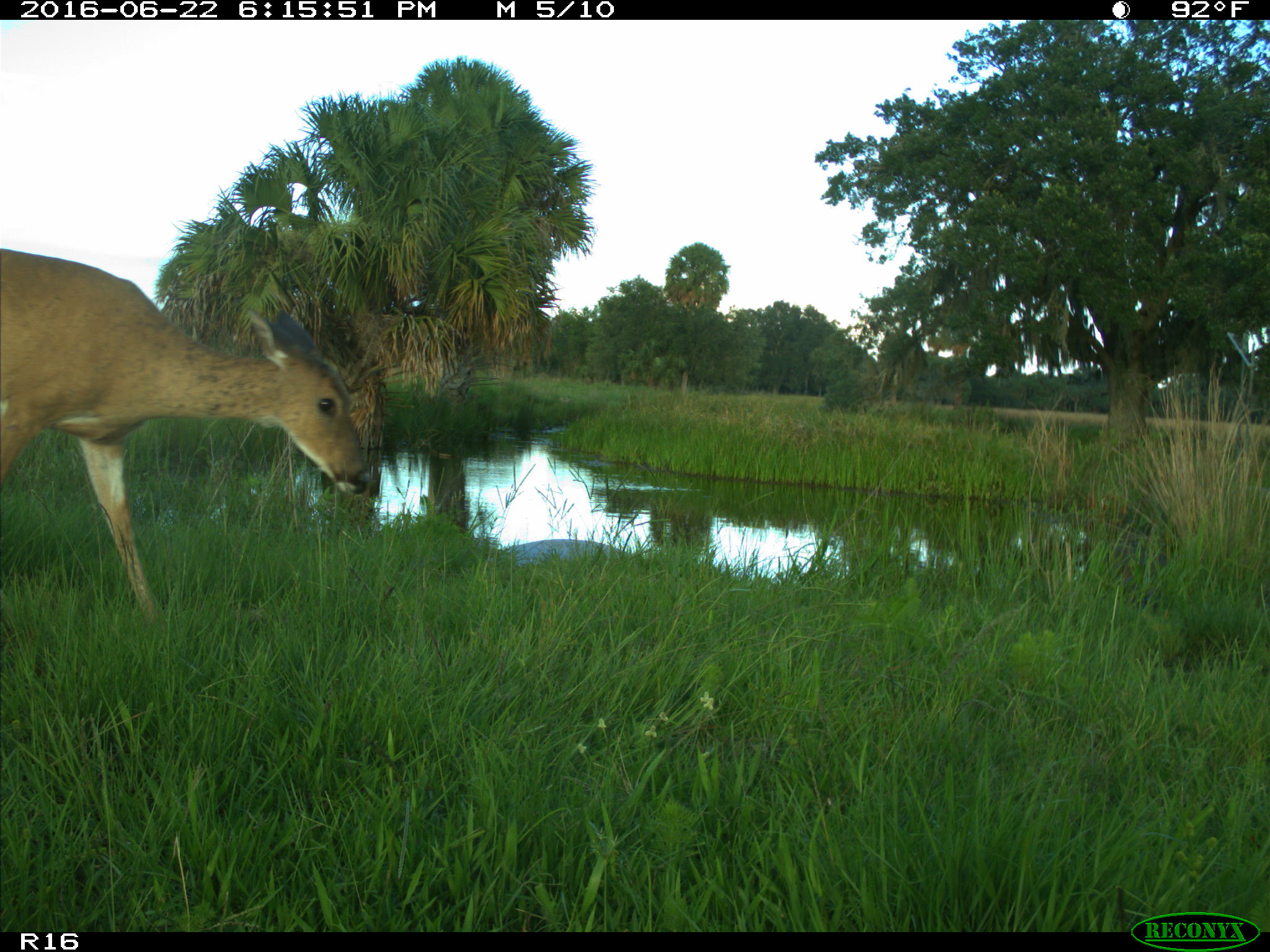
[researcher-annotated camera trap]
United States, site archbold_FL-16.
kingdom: Animalia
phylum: Chordata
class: Mammalia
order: Artiodactyla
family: Cervidae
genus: Odocoileus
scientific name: Odocoileus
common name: deer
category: unidentified deer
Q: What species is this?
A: Unidentified deer (deer) (Odocoileus).